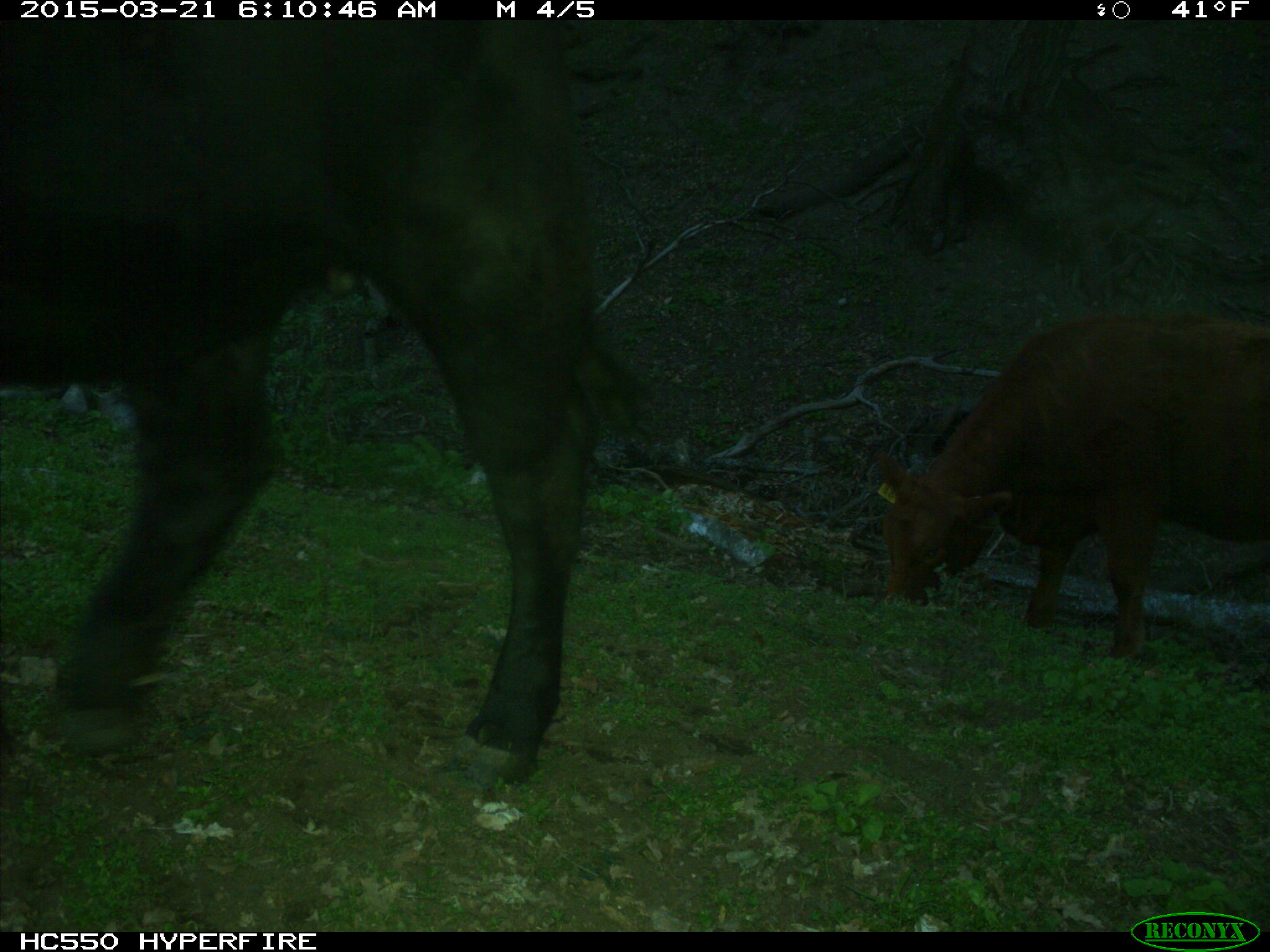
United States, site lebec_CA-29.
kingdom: Animalia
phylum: Chordata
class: Mammalia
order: Artiodactyla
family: Bovidae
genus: Bos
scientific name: Bos taurus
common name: domestic cow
Bos taurus (domestic cow).